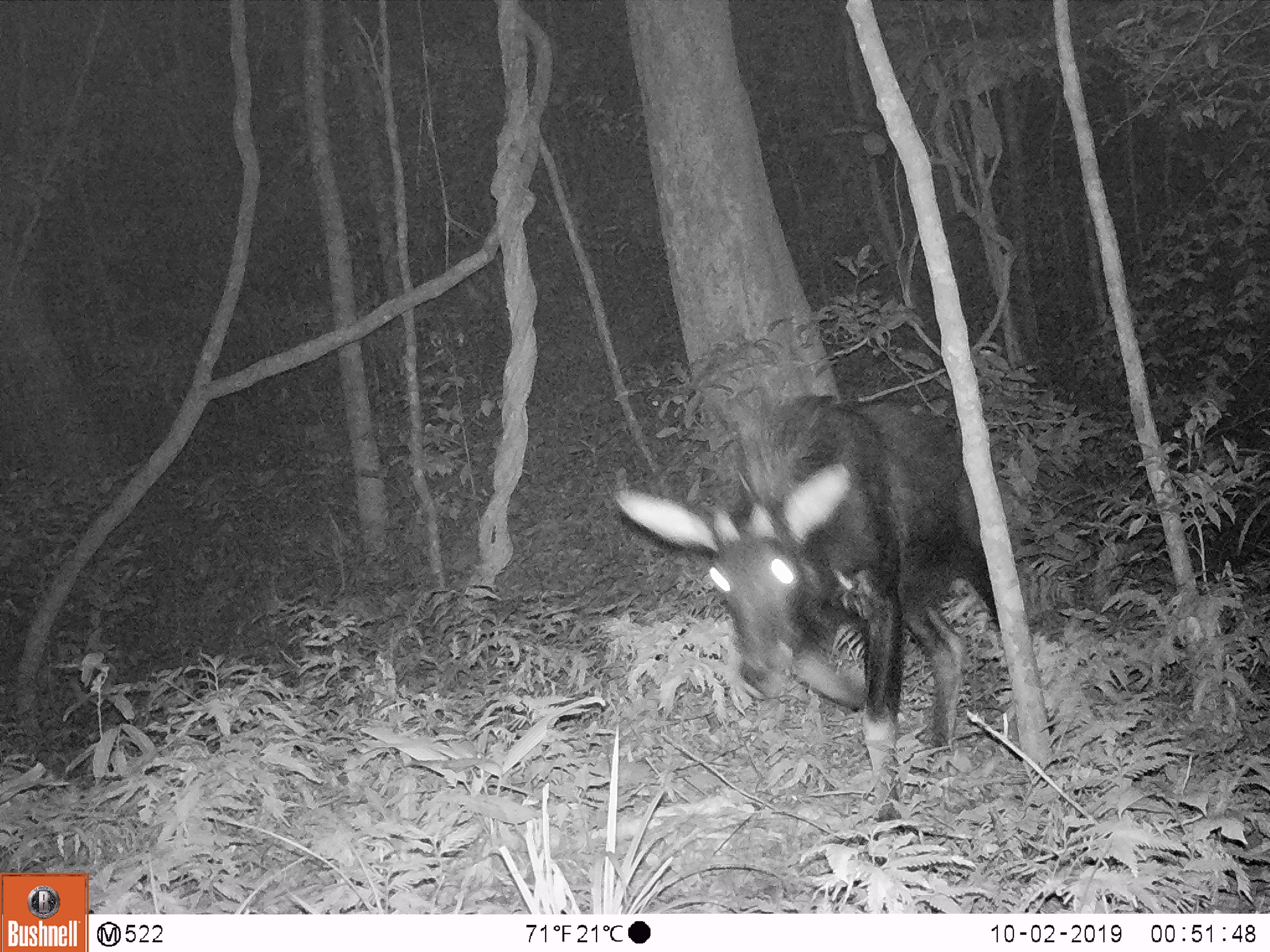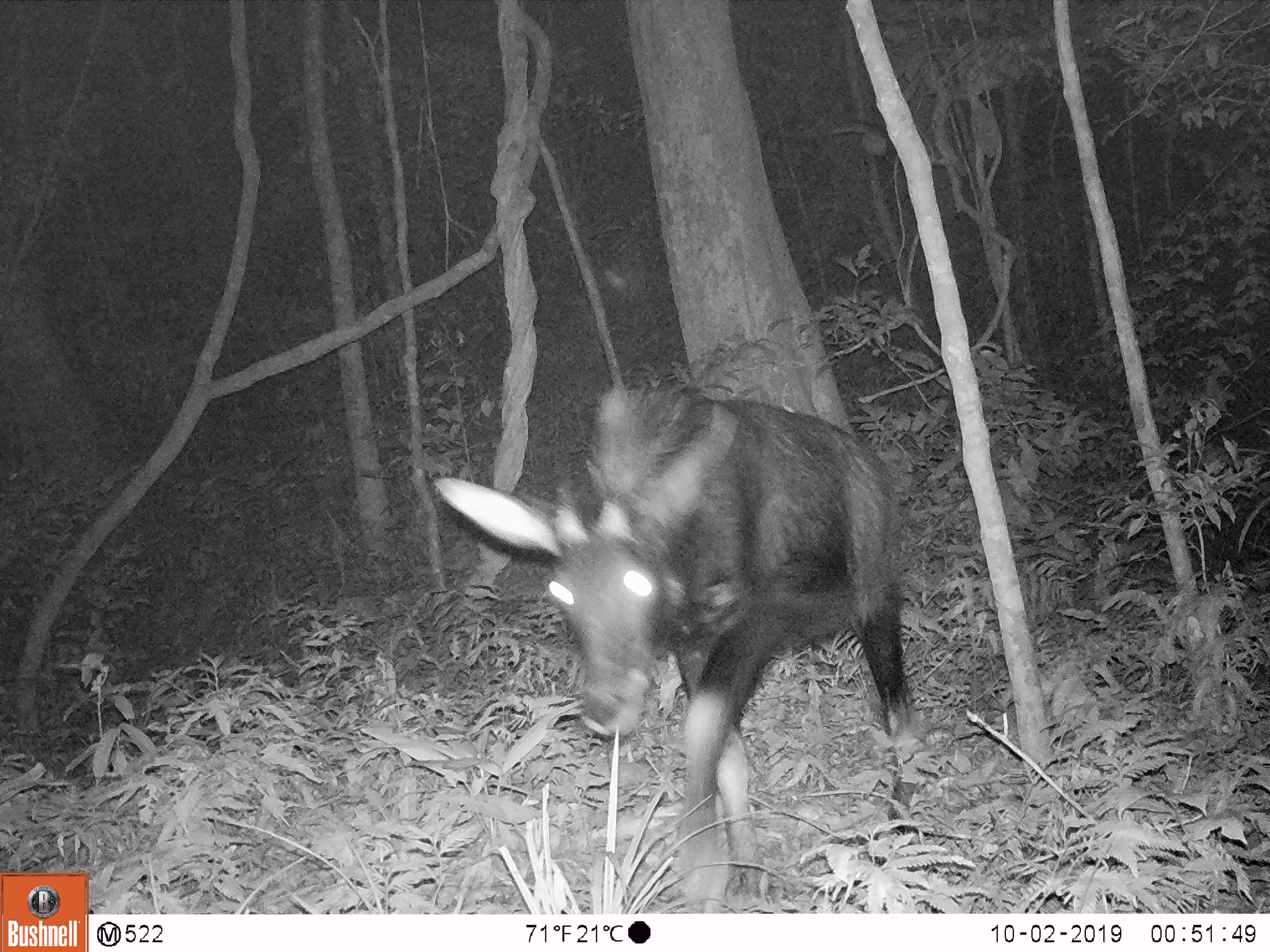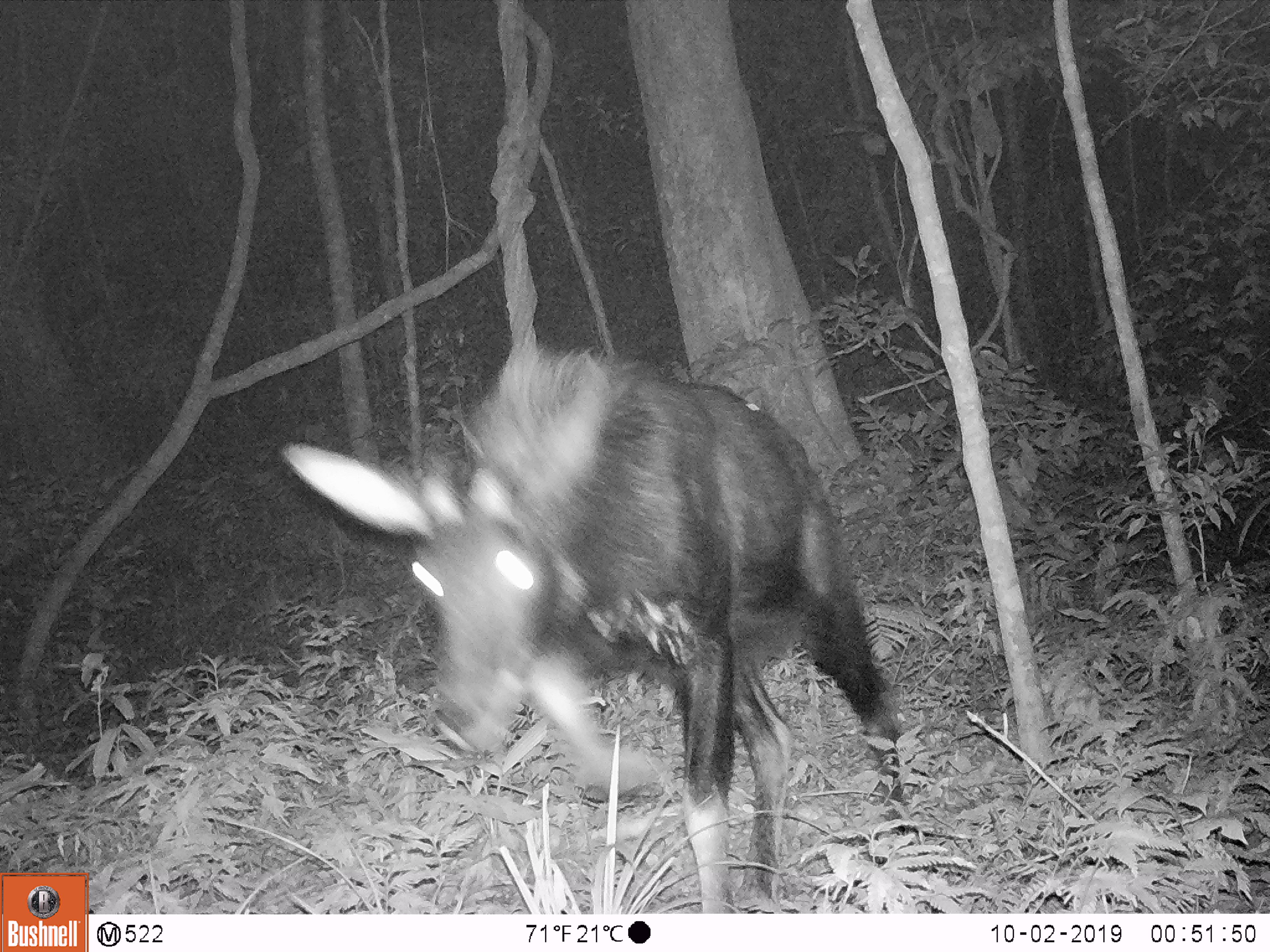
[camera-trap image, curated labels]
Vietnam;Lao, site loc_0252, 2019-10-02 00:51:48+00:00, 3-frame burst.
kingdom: Animalia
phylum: Chordata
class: Mammalia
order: Artiodactyla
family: Bovidae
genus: Capricornis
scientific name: Capricornis sumatraensis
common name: chinese serow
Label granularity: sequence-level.